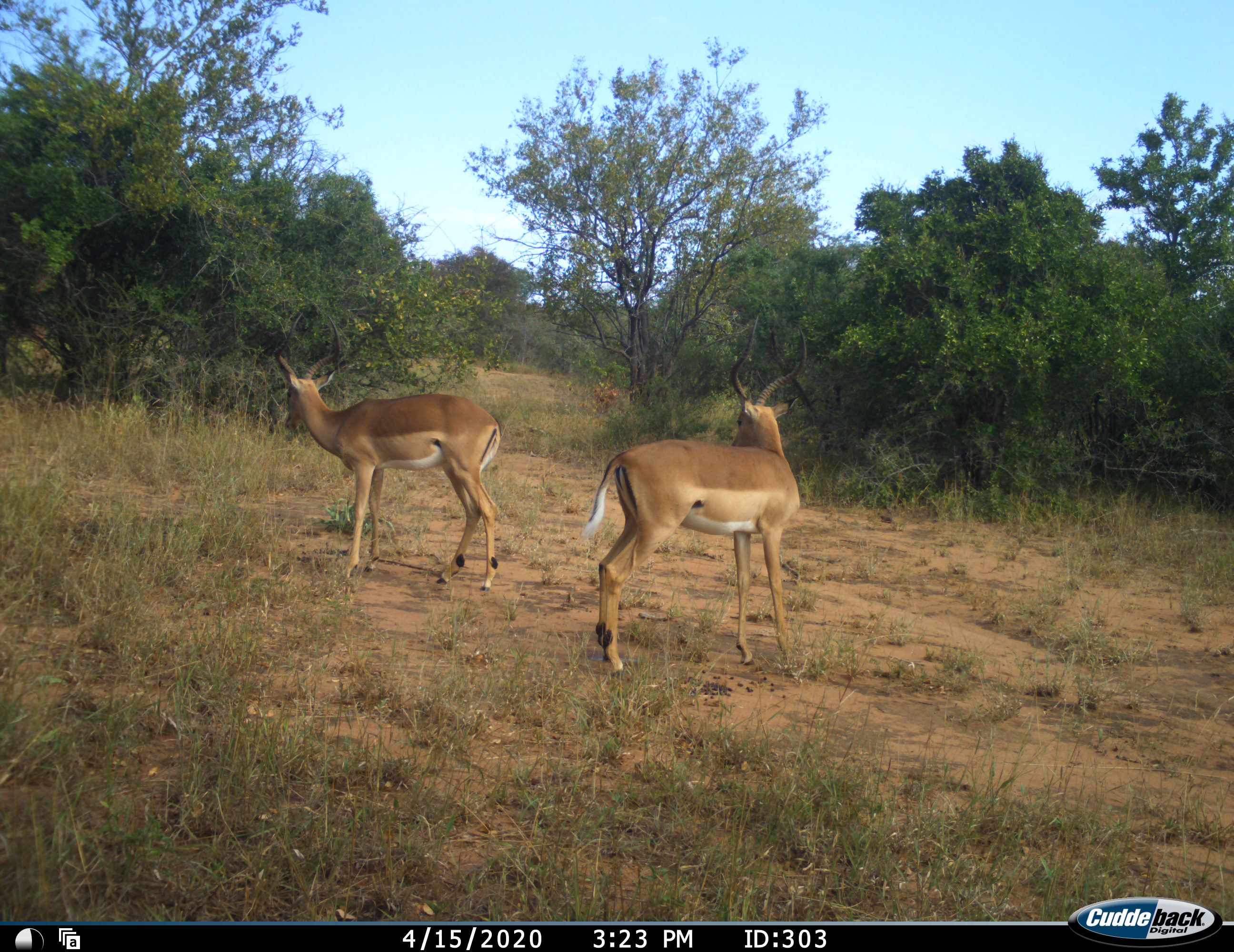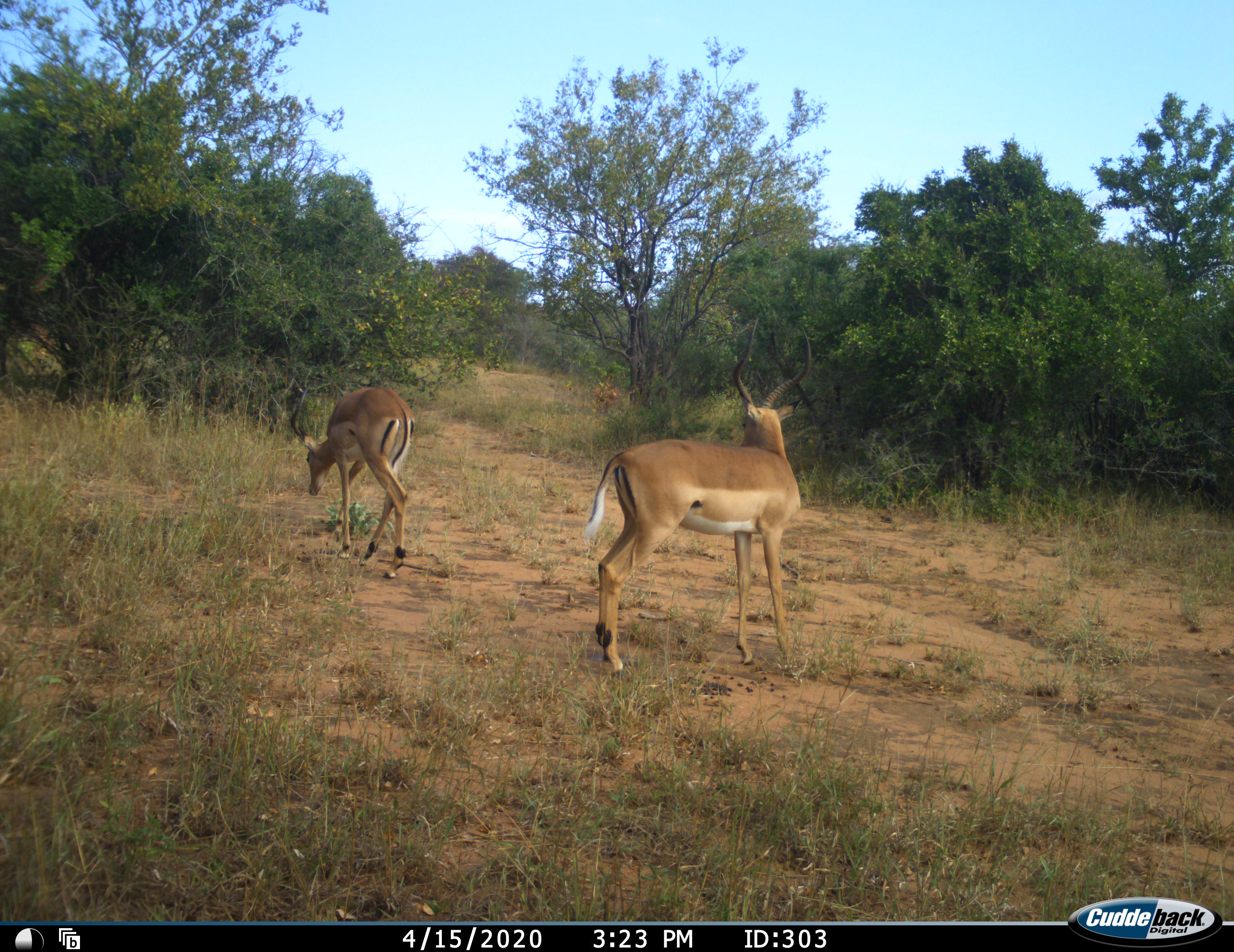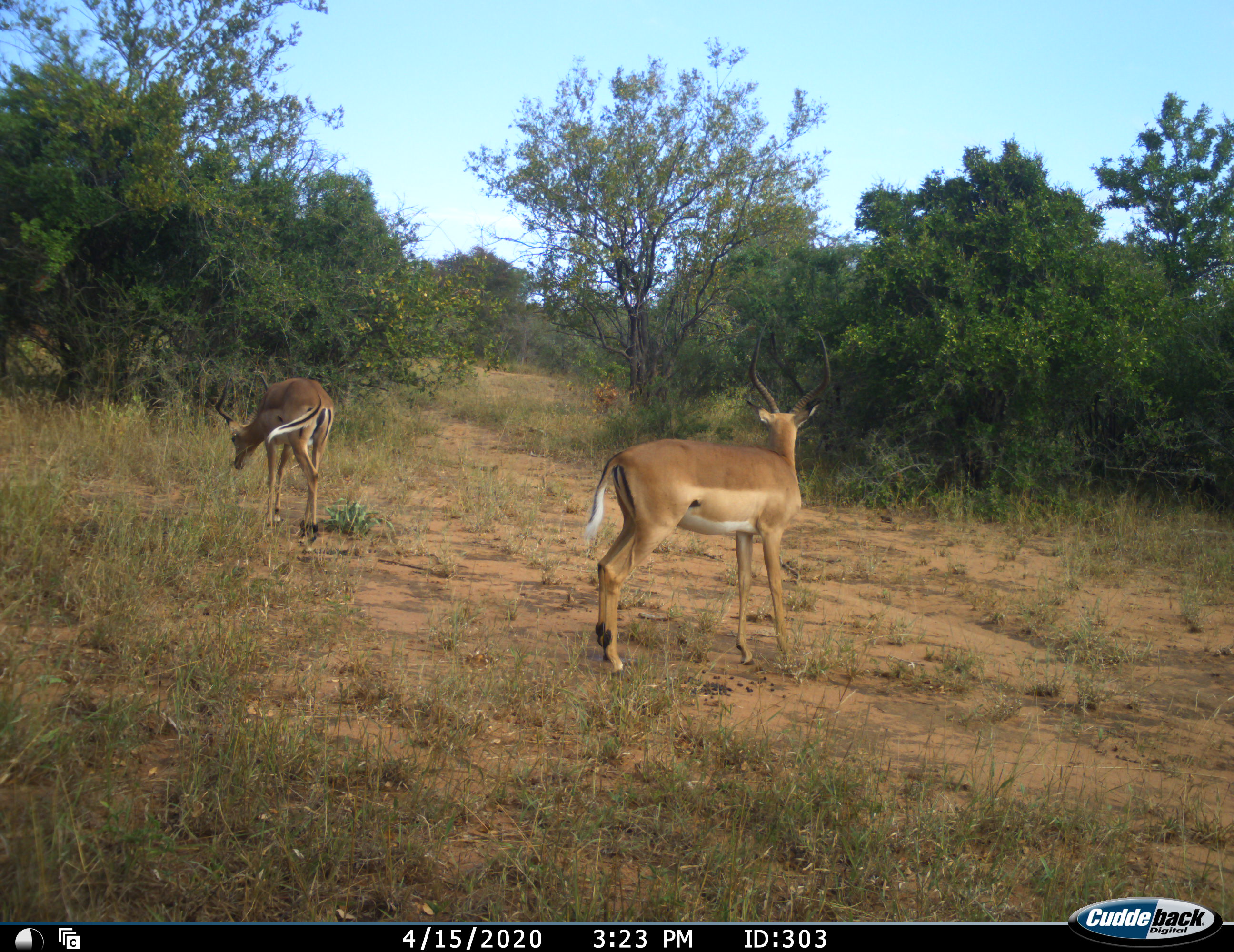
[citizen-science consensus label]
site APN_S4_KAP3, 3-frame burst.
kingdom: Animalia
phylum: Chordata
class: Mammalia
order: Artiodactyla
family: Bovidae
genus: Aepyceros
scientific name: Aepyceros melampus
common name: impala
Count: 2.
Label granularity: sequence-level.